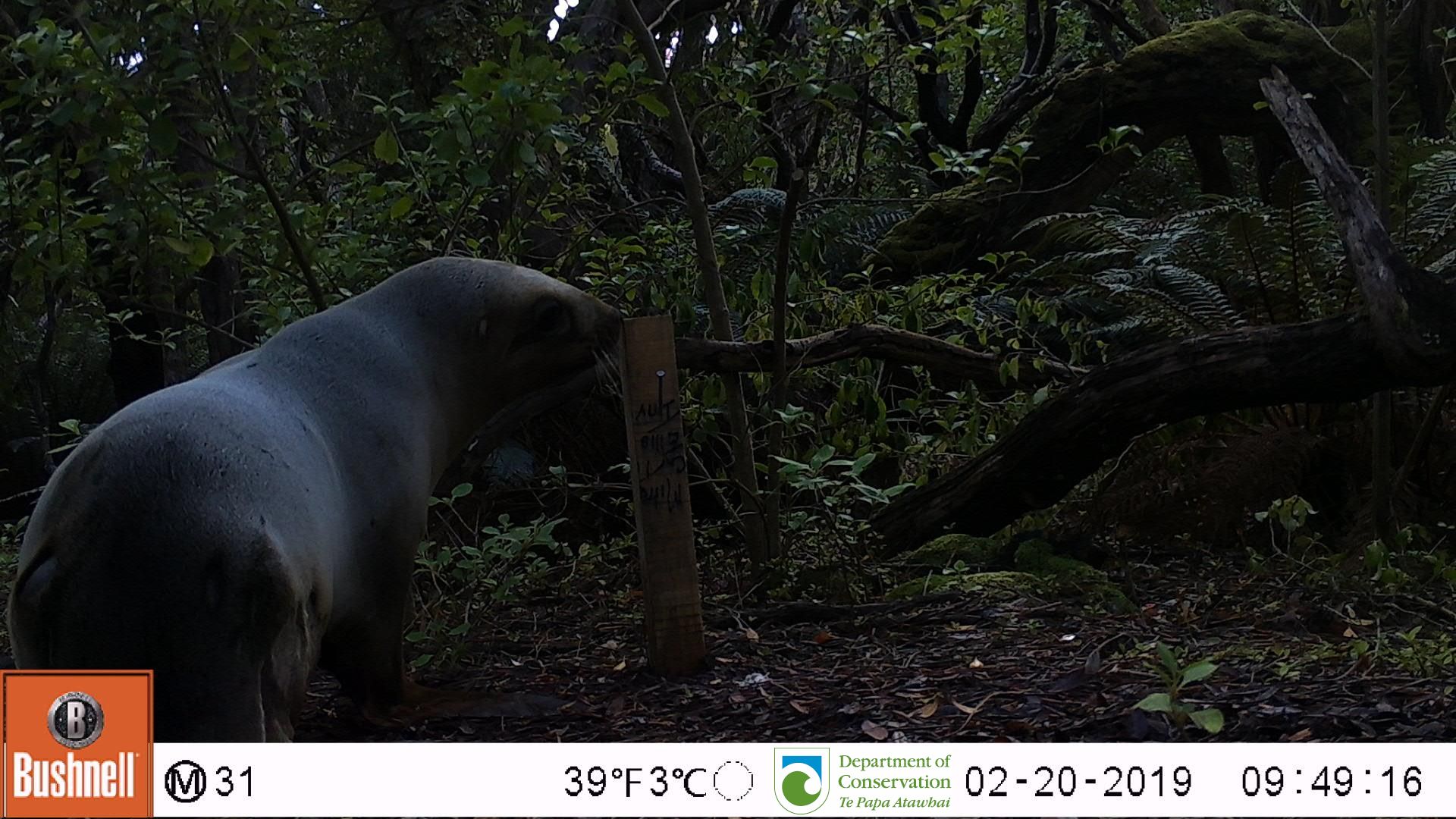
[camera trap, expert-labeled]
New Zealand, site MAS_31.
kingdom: Animalia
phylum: Chordata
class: Mammalia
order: Carnivora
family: Otariidae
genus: Phocarctos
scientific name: Phocarctos hookeri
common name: new zealand sea lion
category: sealion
Sealion (new zealand sea lion) (Phocarctos hookeri).